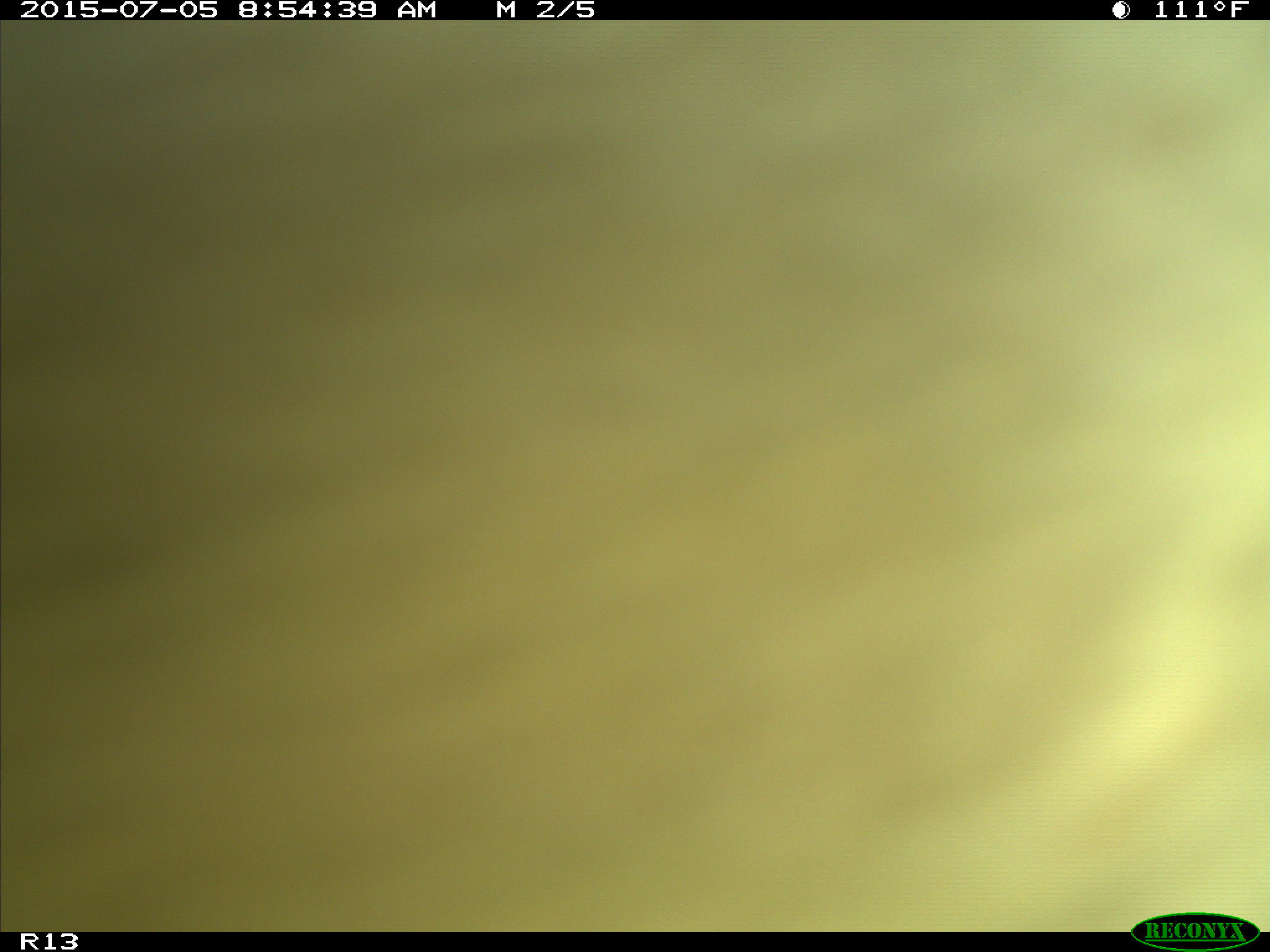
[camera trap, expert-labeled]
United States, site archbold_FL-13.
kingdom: Animalia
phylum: Chordata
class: Mammalia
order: Artiodactyla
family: Bovidae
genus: Bos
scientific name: Bos taurus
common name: domestic cow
Bos taurus (domestic cow).